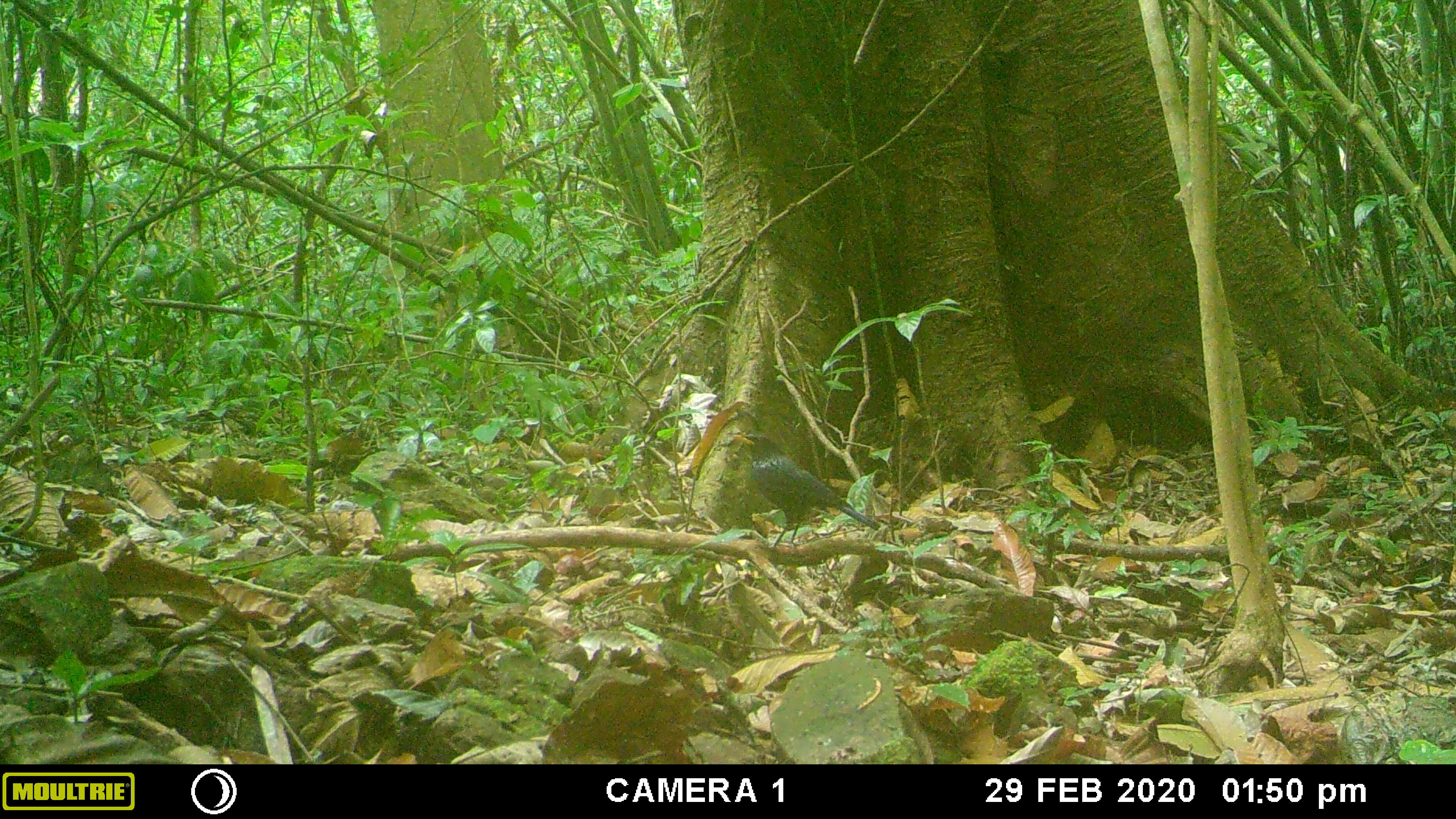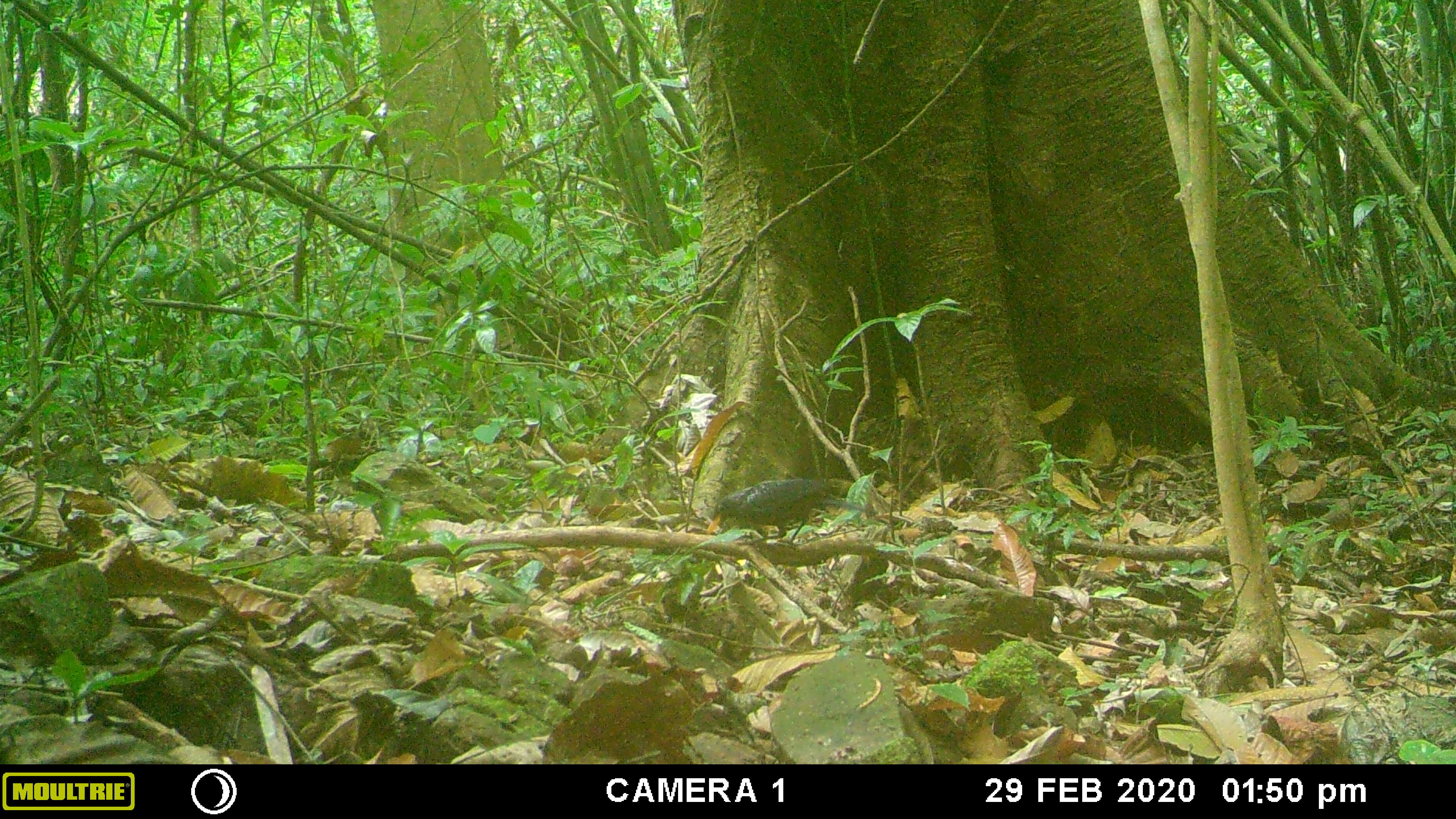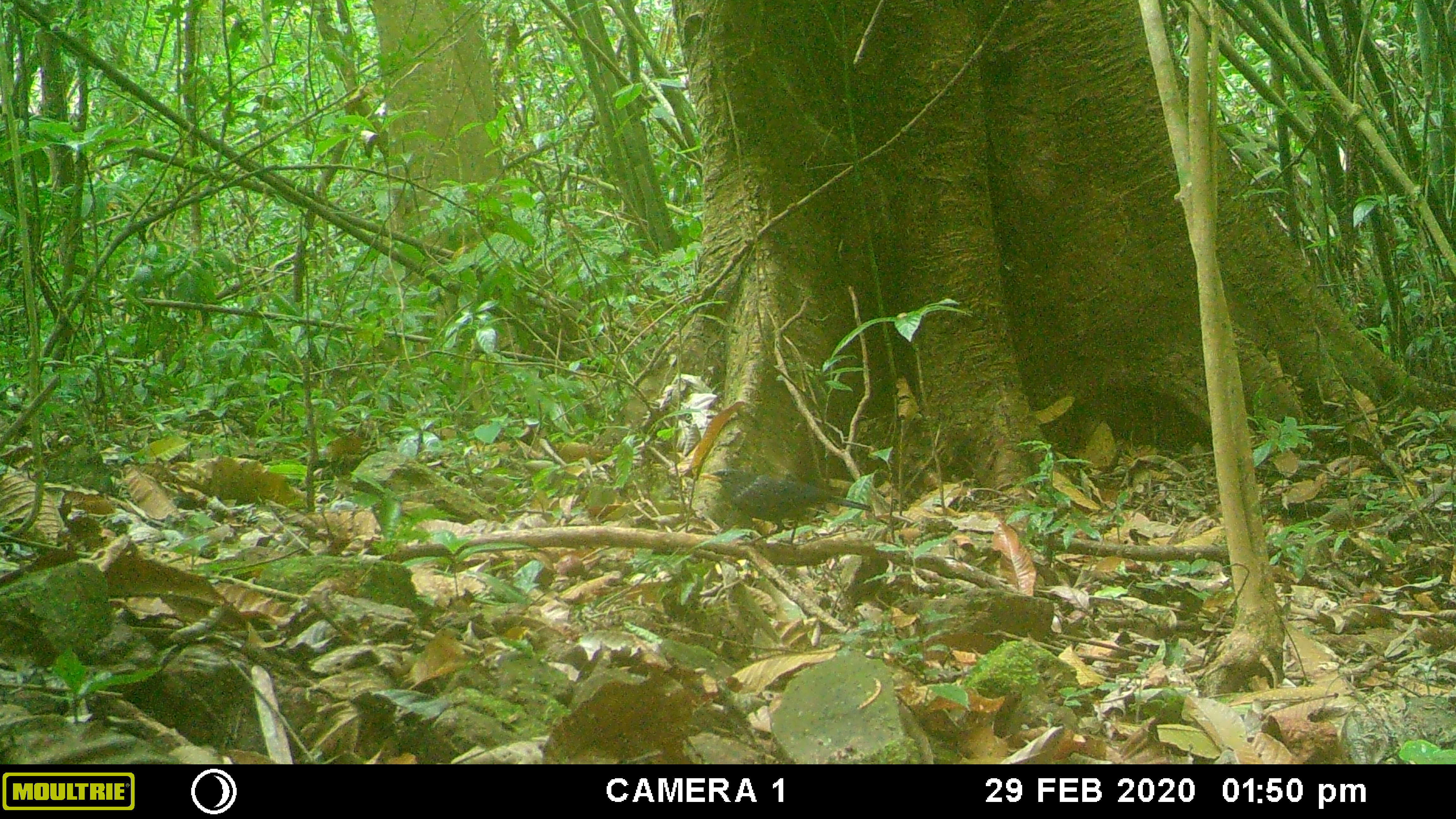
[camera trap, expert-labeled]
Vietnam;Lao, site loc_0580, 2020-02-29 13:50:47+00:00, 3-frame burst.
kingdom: Animalia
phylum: Chordata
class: Aves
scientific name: Aves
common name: bird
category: unidentified bird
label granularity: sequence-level